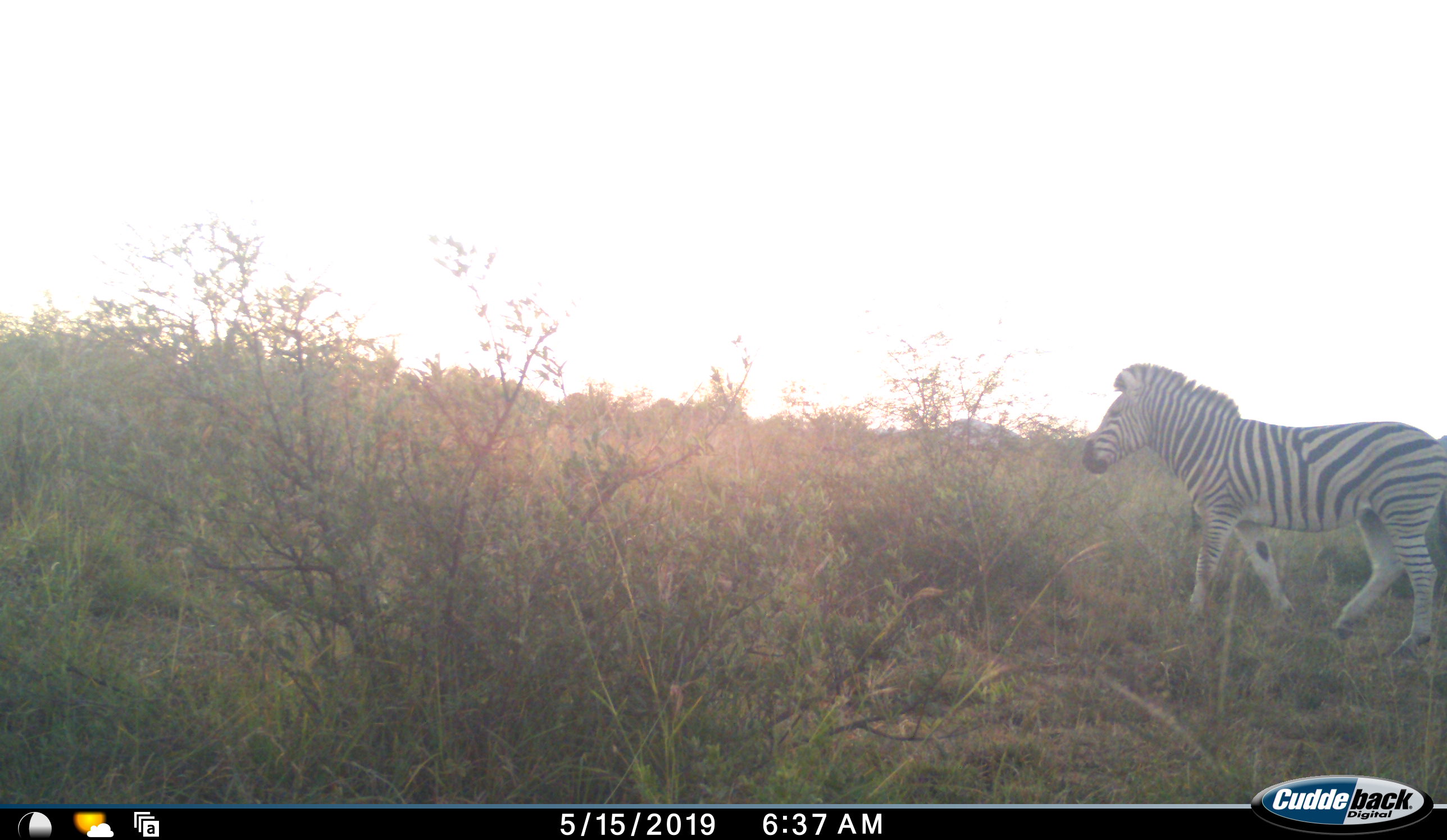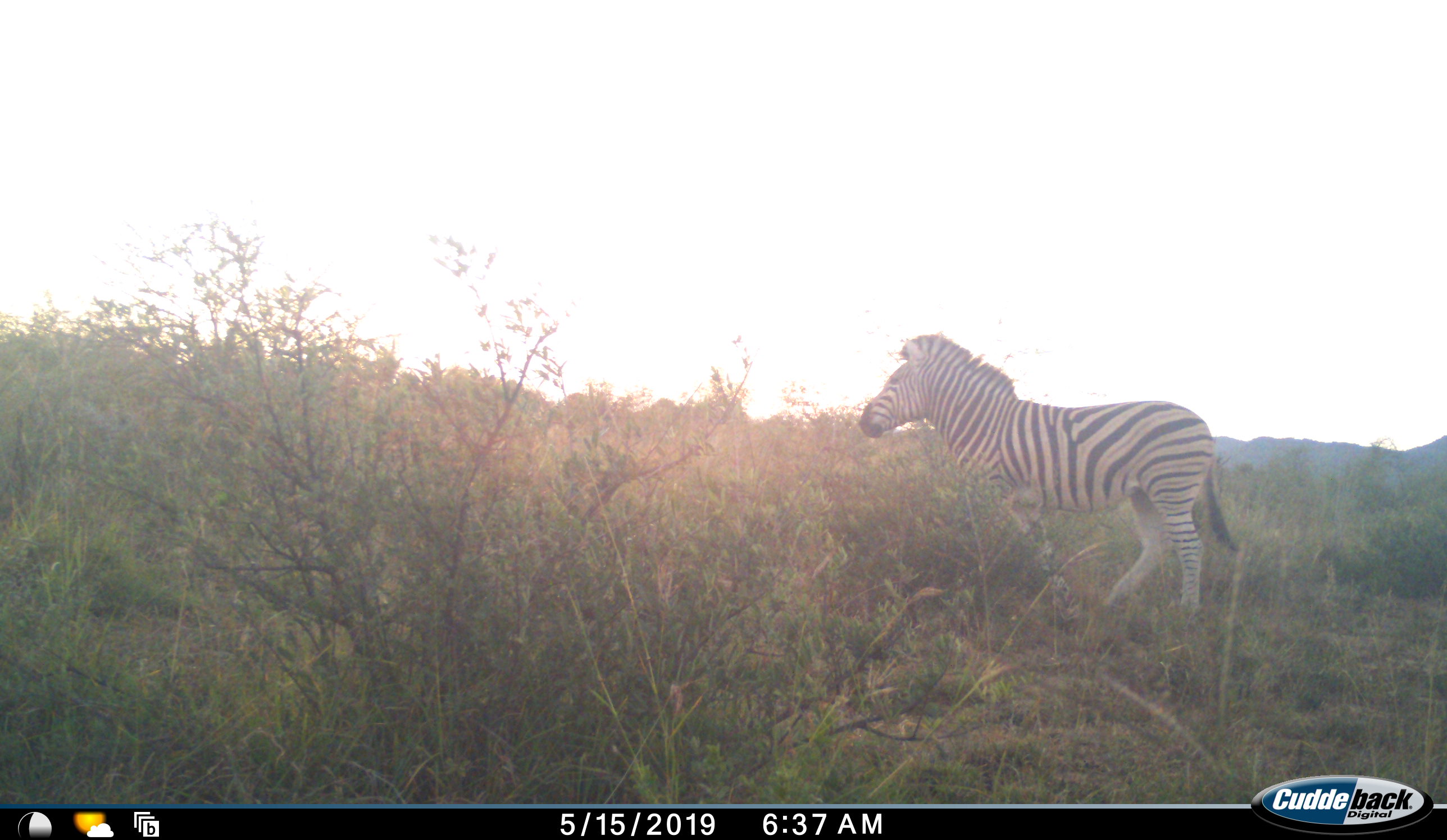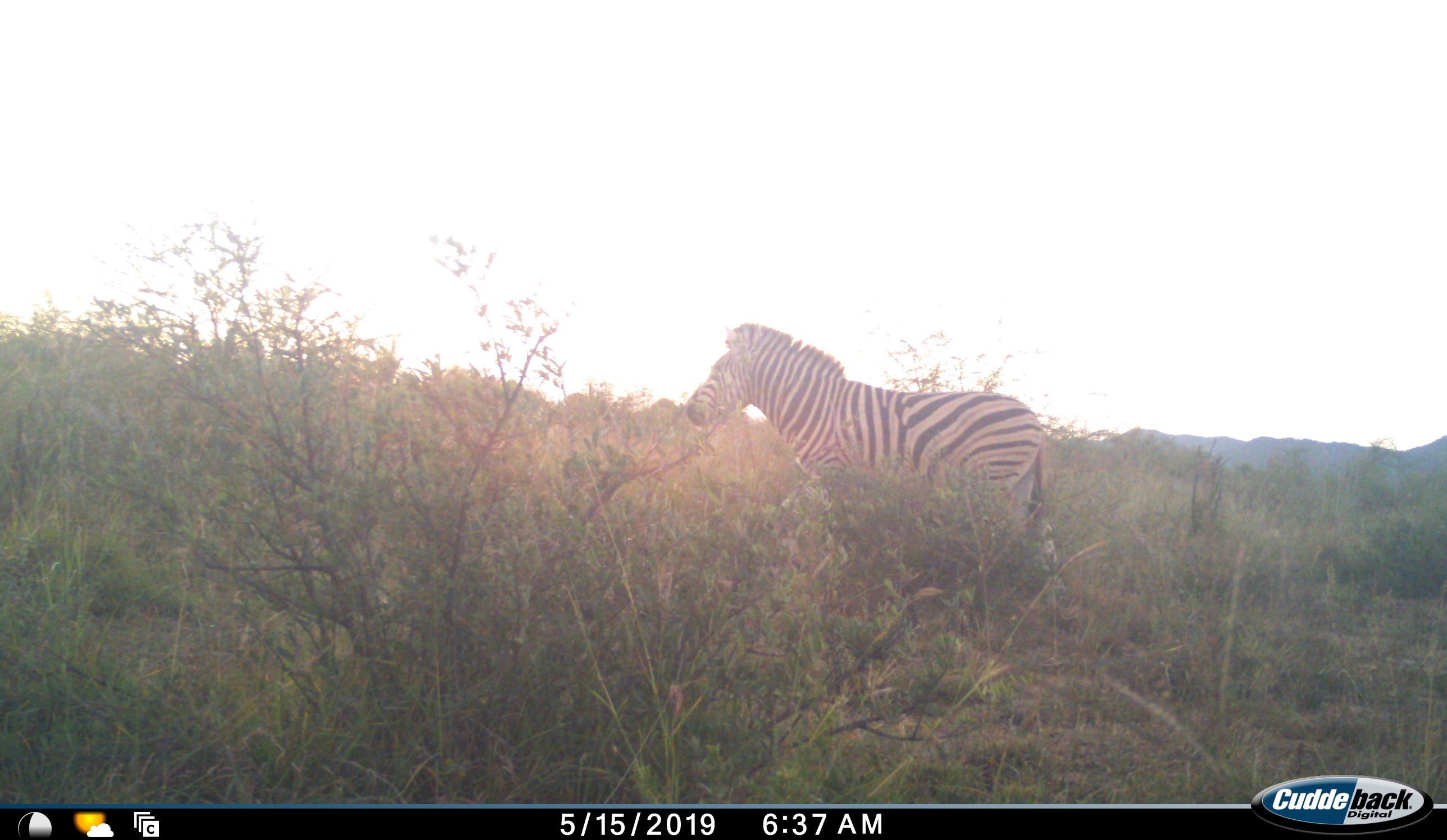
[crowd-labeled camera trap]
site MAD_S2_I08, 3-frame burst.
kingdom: Animalia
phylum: Chordata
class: Mammalia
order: Perissodactyla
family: Equidae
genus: Equus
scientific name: Equus quagga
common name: plains zebra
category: zebraplains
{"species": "zebraplains (plains zebra) (Equus quagga)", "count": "1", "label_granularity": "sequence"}